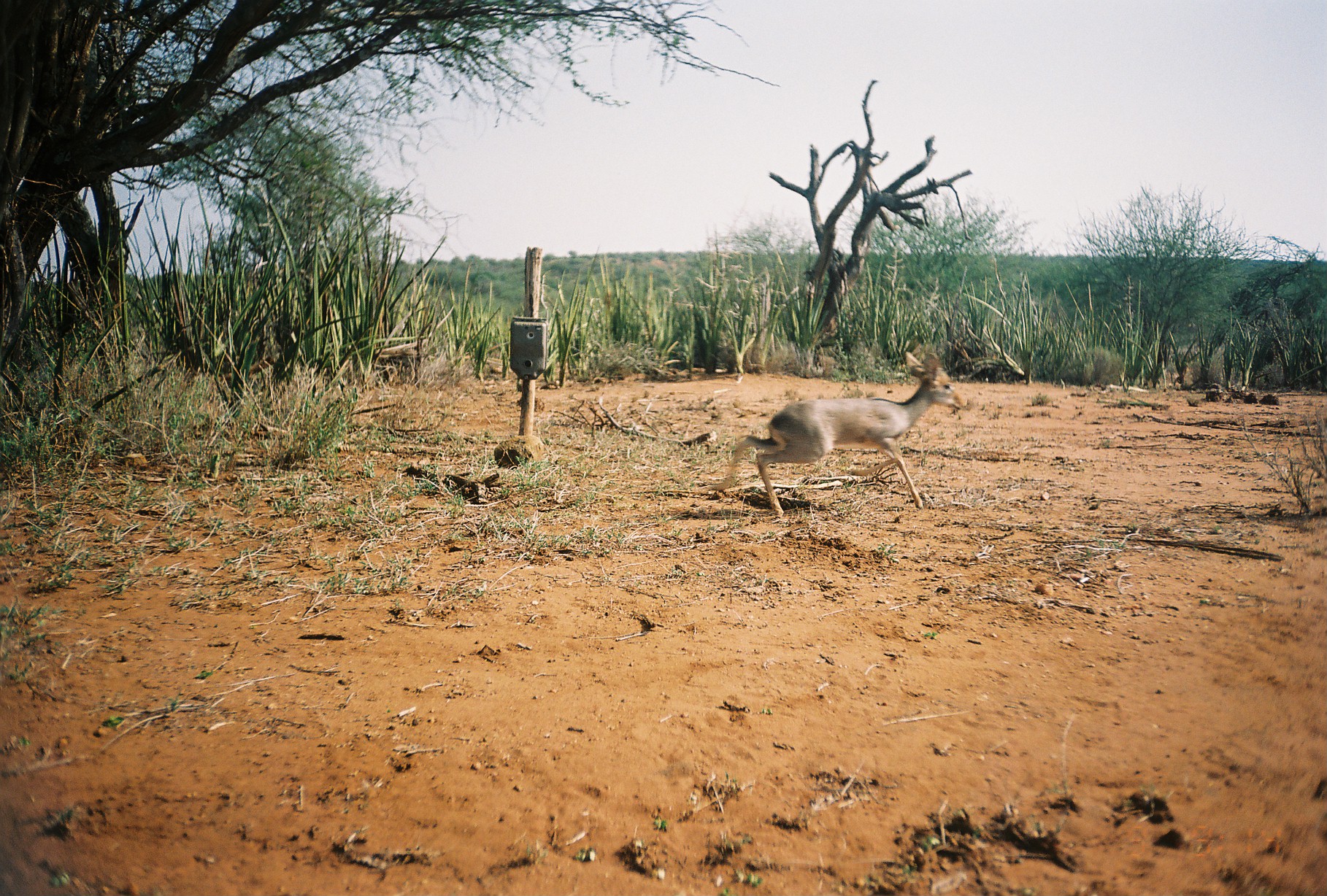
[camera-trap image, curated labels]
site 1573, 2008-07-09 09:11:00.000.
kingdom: Animalia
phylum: Chordata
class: Mammalia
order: Artiodactyla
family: Bovidae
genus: Madoqua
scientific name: Madoqua guentheri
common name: günther's dik-dik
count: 1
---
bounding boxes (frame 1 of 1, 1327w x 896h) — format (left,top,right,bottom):
madoqua guentheri: (721,351,968,509)